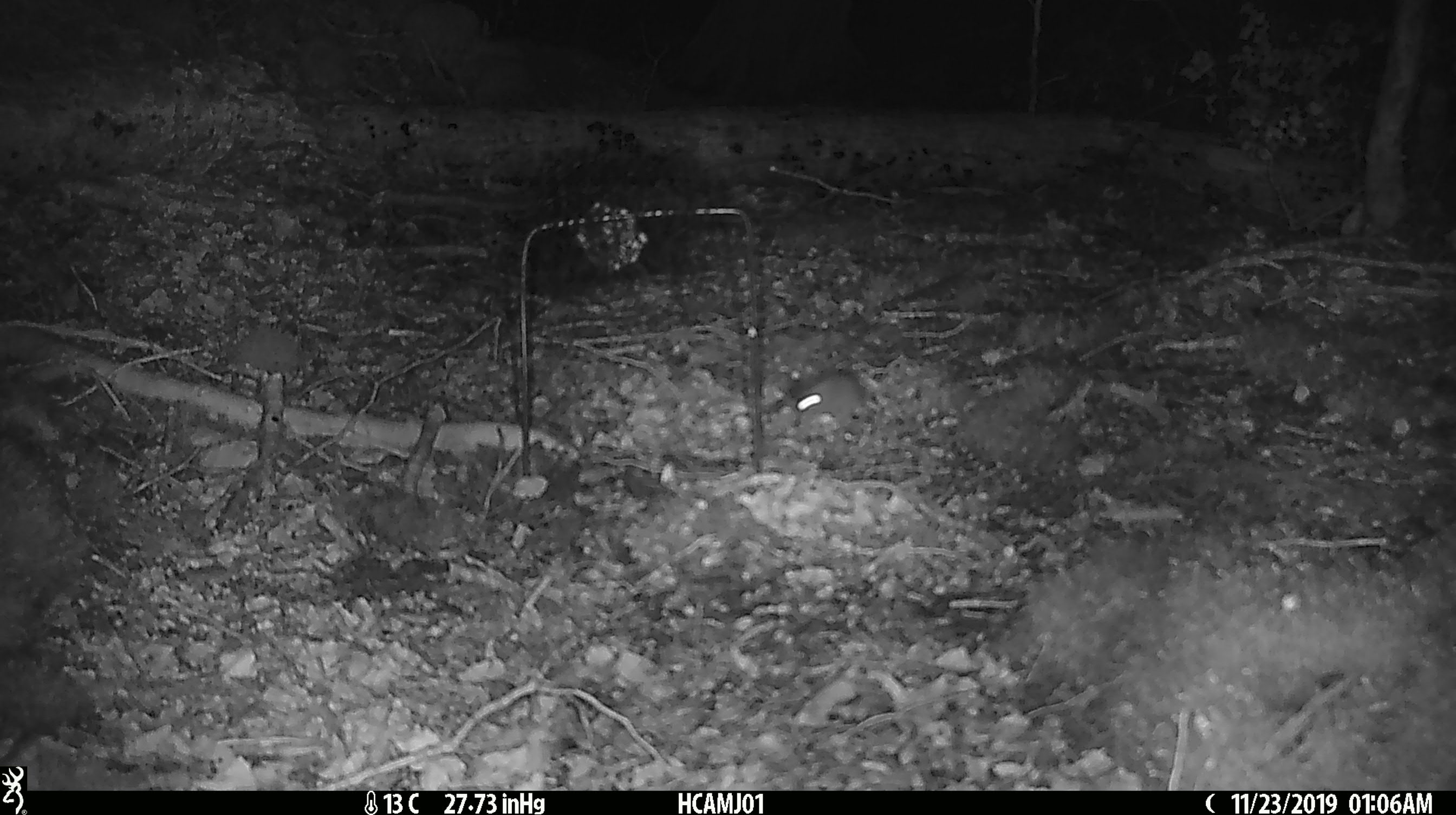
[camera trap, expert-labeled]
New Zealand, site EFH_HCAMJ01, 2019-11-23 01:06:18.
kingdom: Animalia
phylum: Chordata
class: Mammalia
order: Rodentia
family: Muridae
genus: Mus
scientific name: Mus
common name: mouse